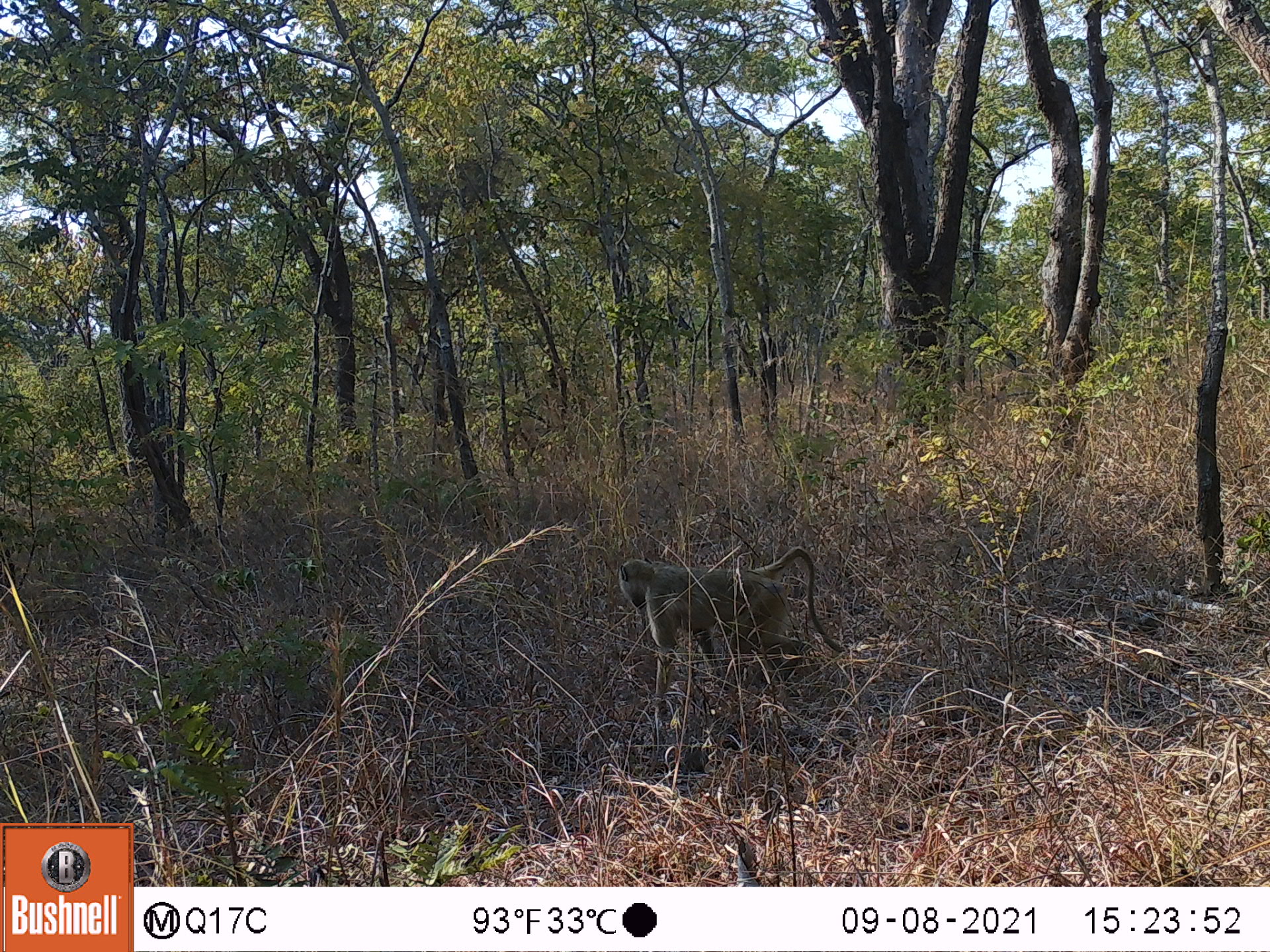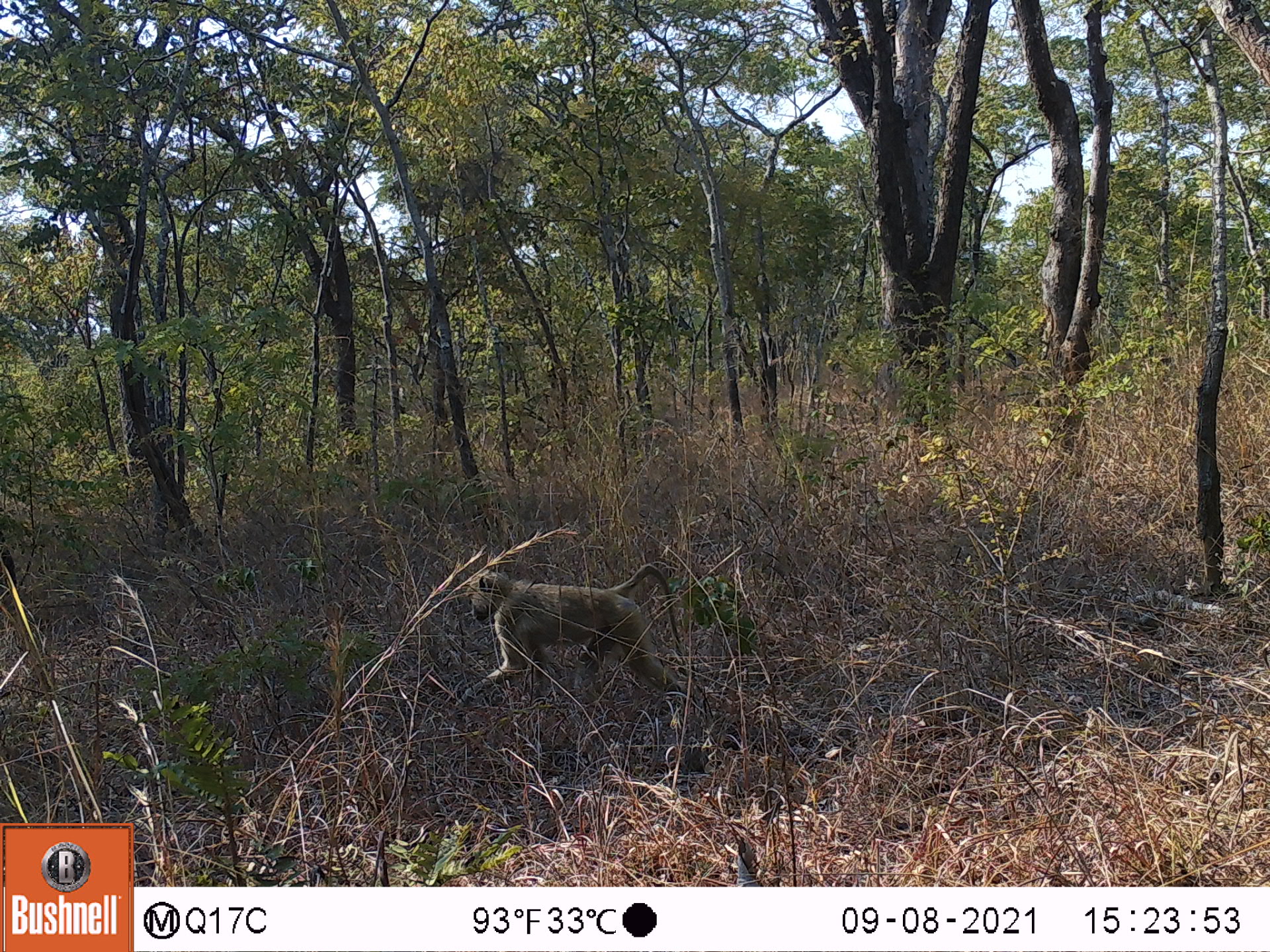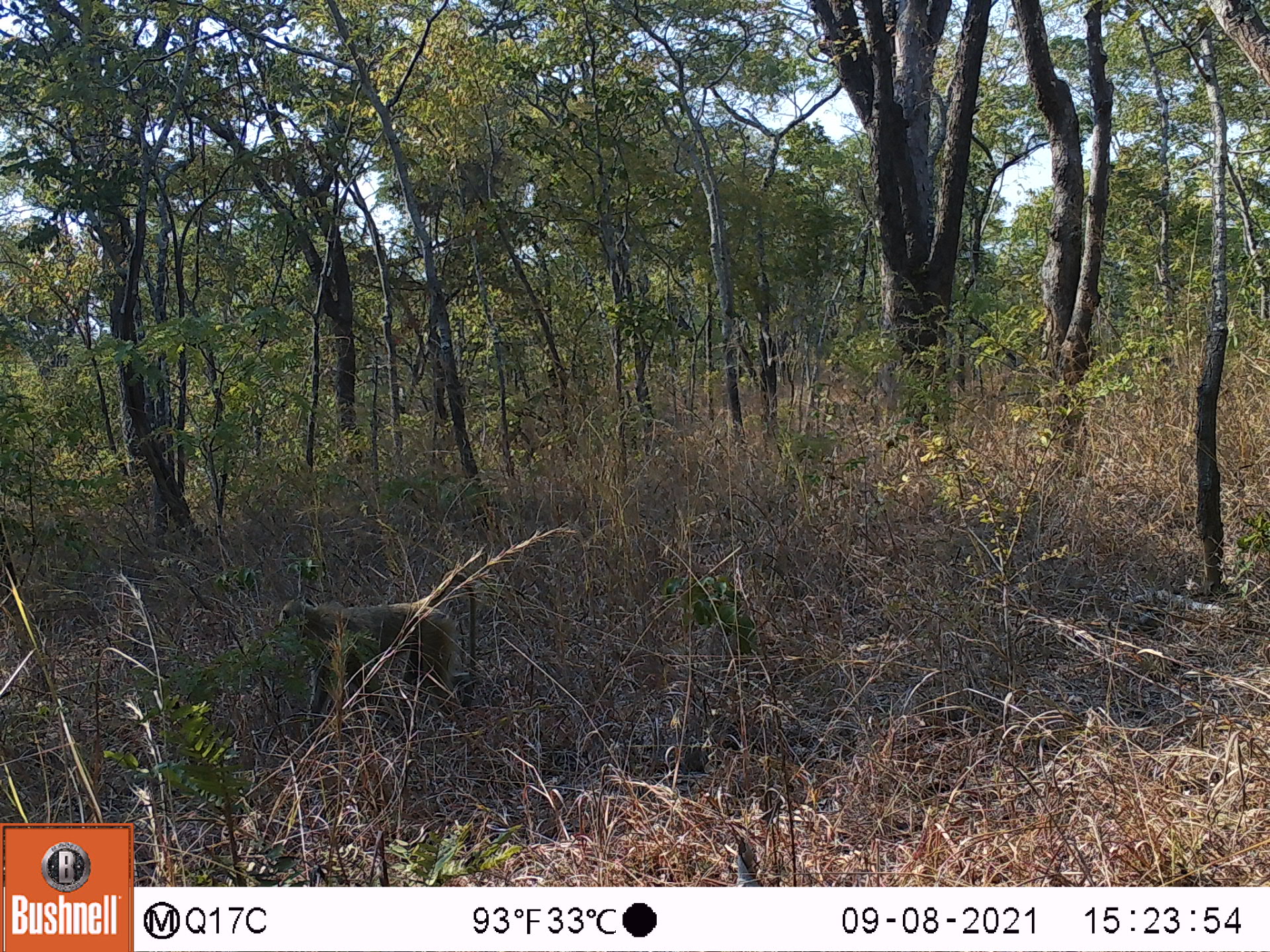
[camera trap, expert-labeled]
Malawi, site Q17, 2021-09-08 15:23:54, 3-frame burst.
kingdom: Animalia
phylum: Chordata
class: Mammalia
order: Primates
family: Cercopithecidae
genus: Papio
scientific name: Papio cynocephalus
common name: yellow baboon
Yellow baboon (Papio cynocephalus), count 1.